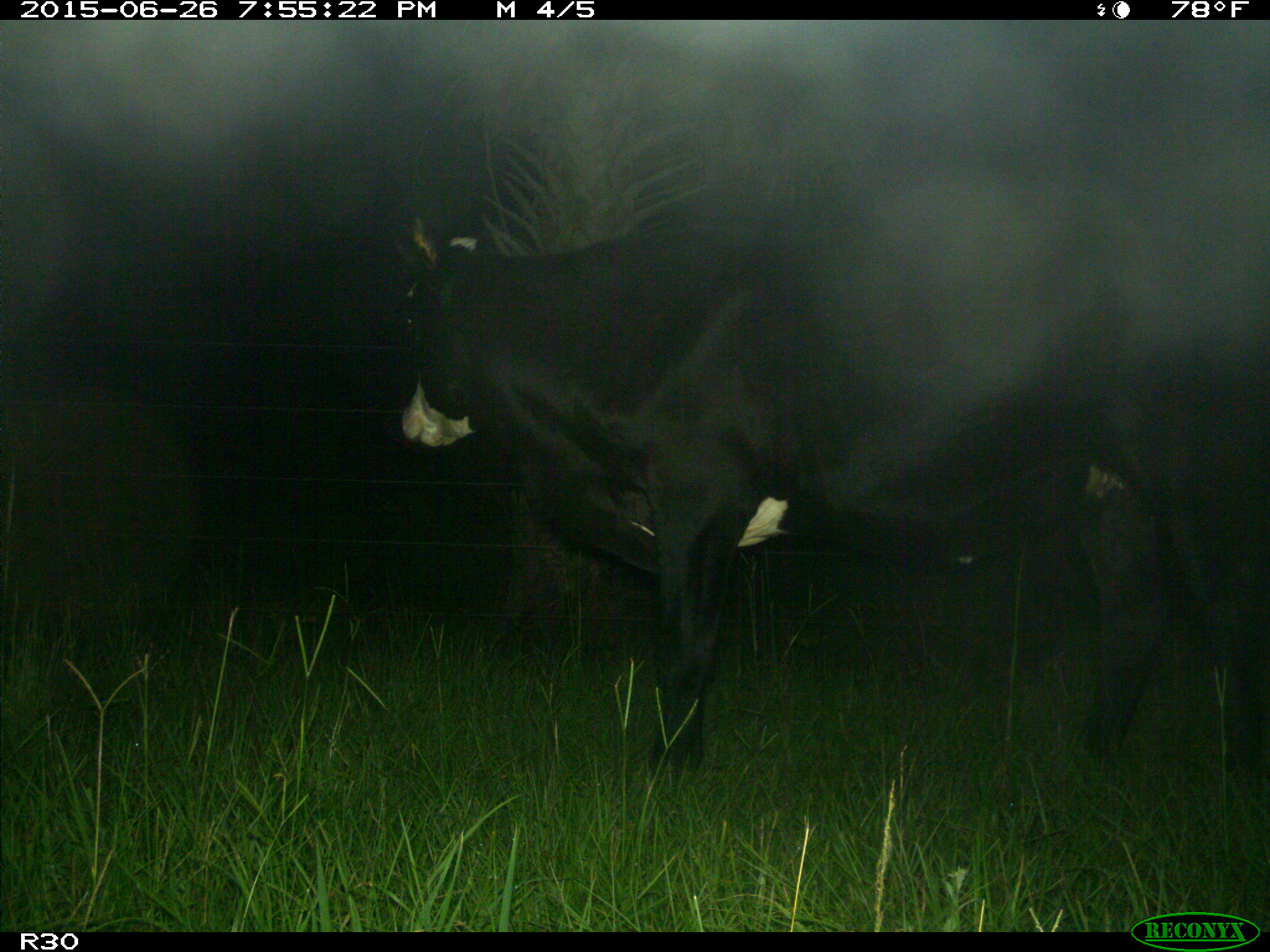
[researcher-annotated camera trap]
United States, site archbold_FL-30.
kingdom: Animalia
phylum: Chordata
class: Mammalia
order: Artiodactyla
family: Bovidae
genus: Bos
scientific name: Bos taurus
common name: domestic cow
Bos taurus (domestic cow).